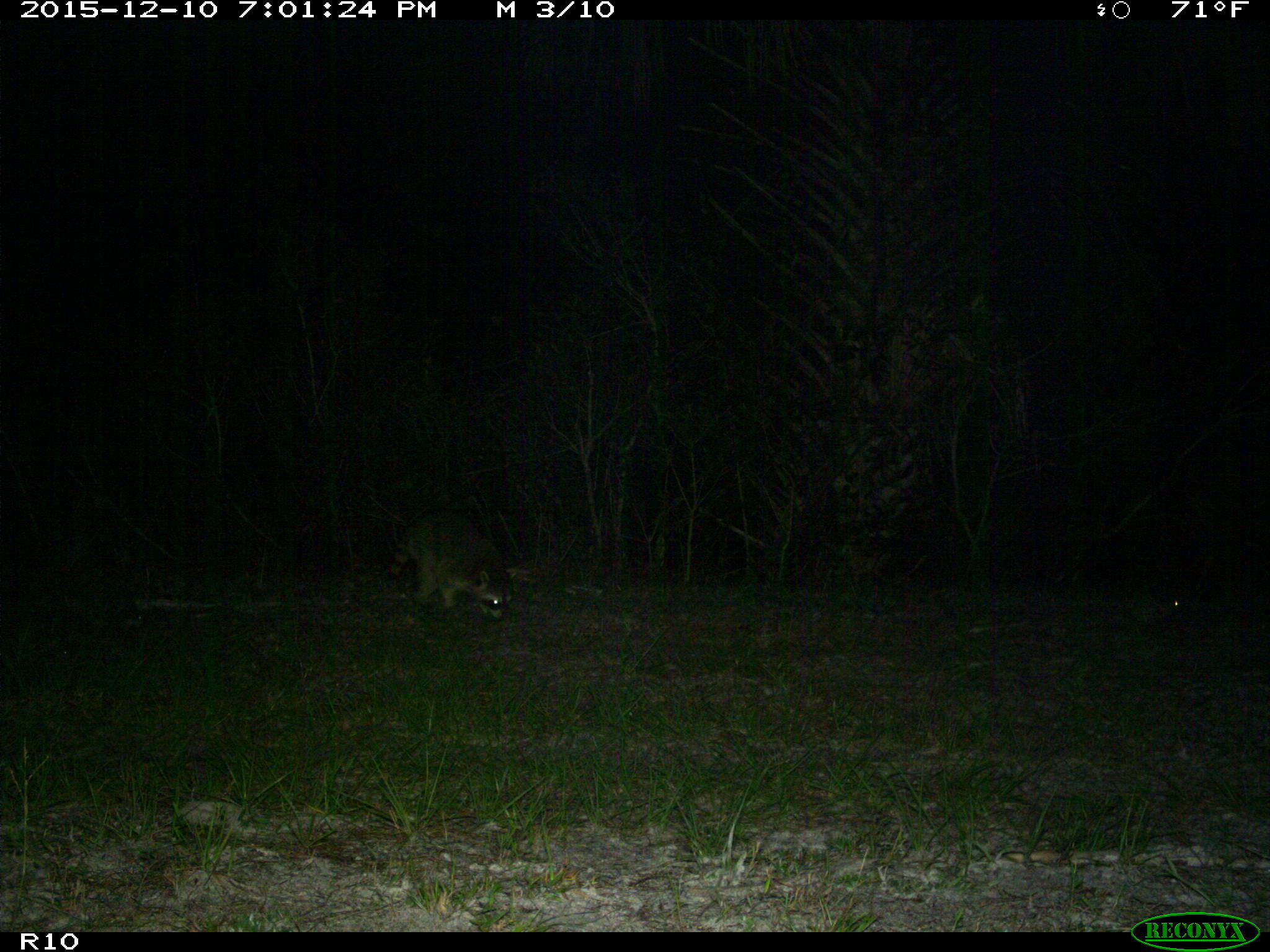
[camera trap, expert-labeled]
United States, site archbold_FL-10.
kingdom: Animalia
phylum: Chordata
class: Mammalia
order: Carnivora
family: Procyonidae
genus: Procyon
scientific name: Procyon lotor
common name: common raccoon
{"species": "Procyon lotor (common raccoon)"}